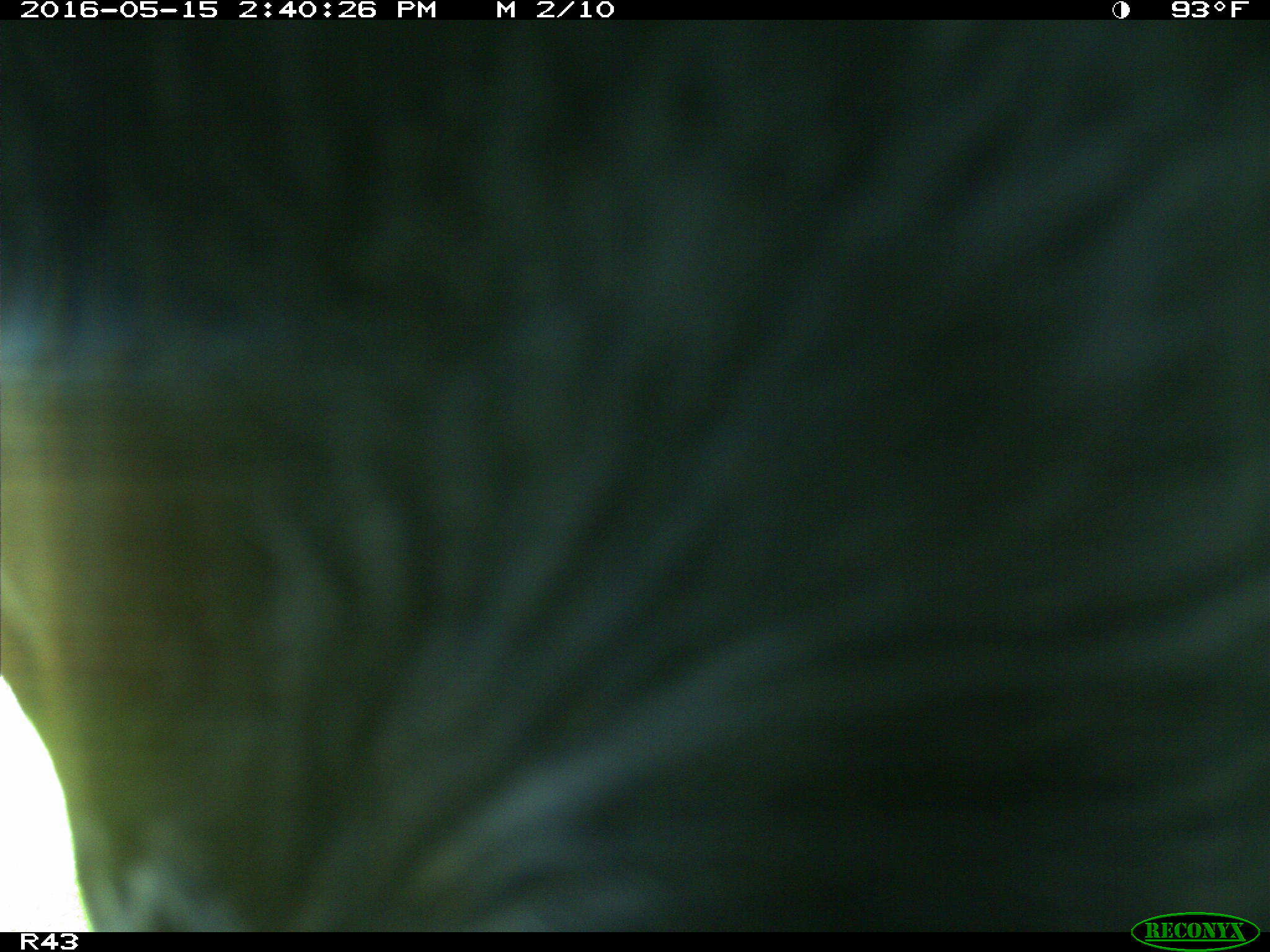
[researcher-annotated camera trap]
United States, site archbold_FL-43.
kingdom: Animalia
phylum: Chordata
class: Mammalia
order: Artiodactyla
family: Bovidae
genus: Bos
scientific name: Bos taurus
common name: domestic cow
Bos taurus (domestic cow).